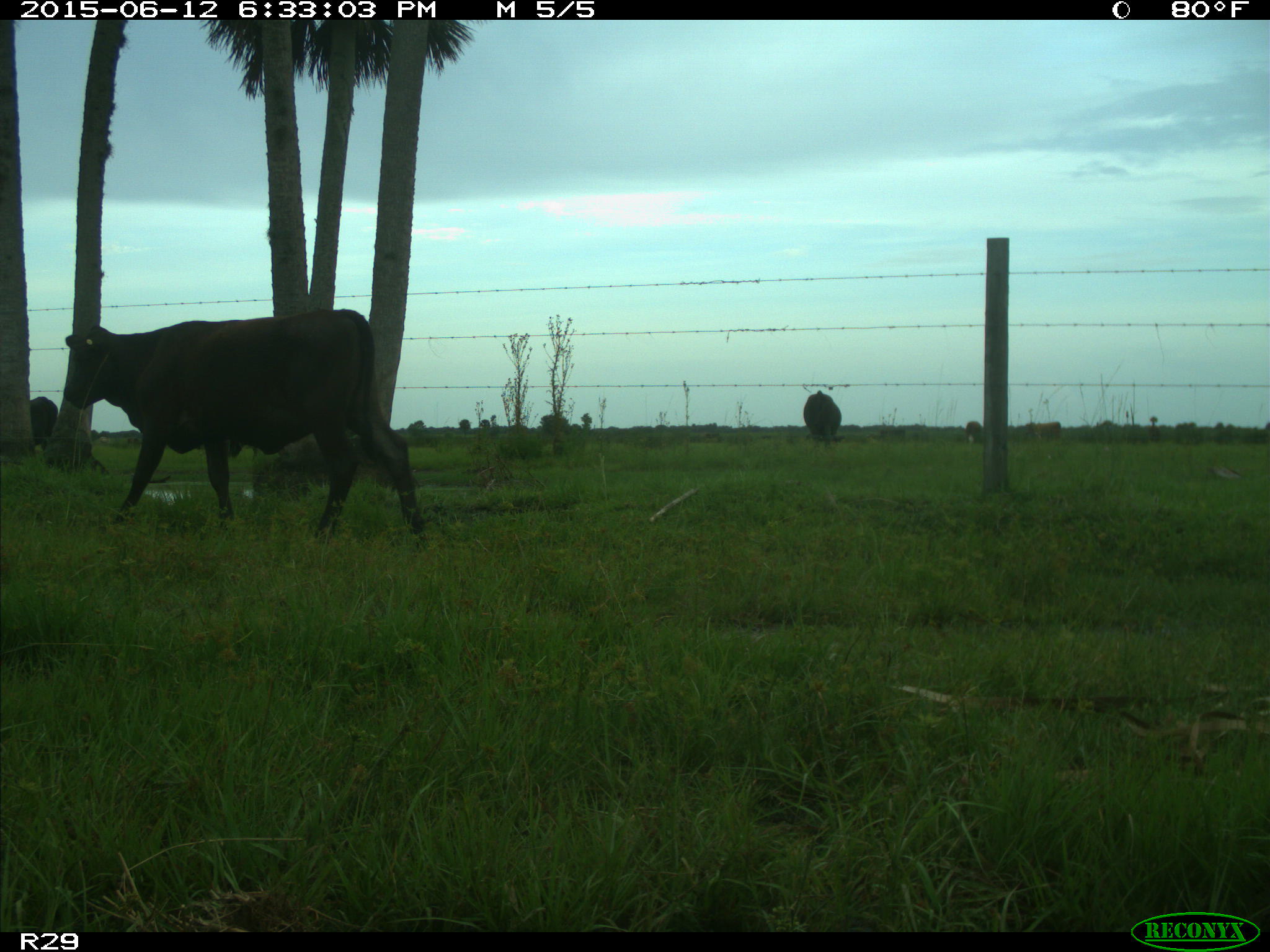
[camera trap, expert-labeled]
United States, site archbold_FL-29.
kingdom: Animalia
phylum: Chordata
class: Mammalia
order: Artiodactyla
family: Bovidae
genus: Bos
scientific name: Bos taurus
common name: domestic cow